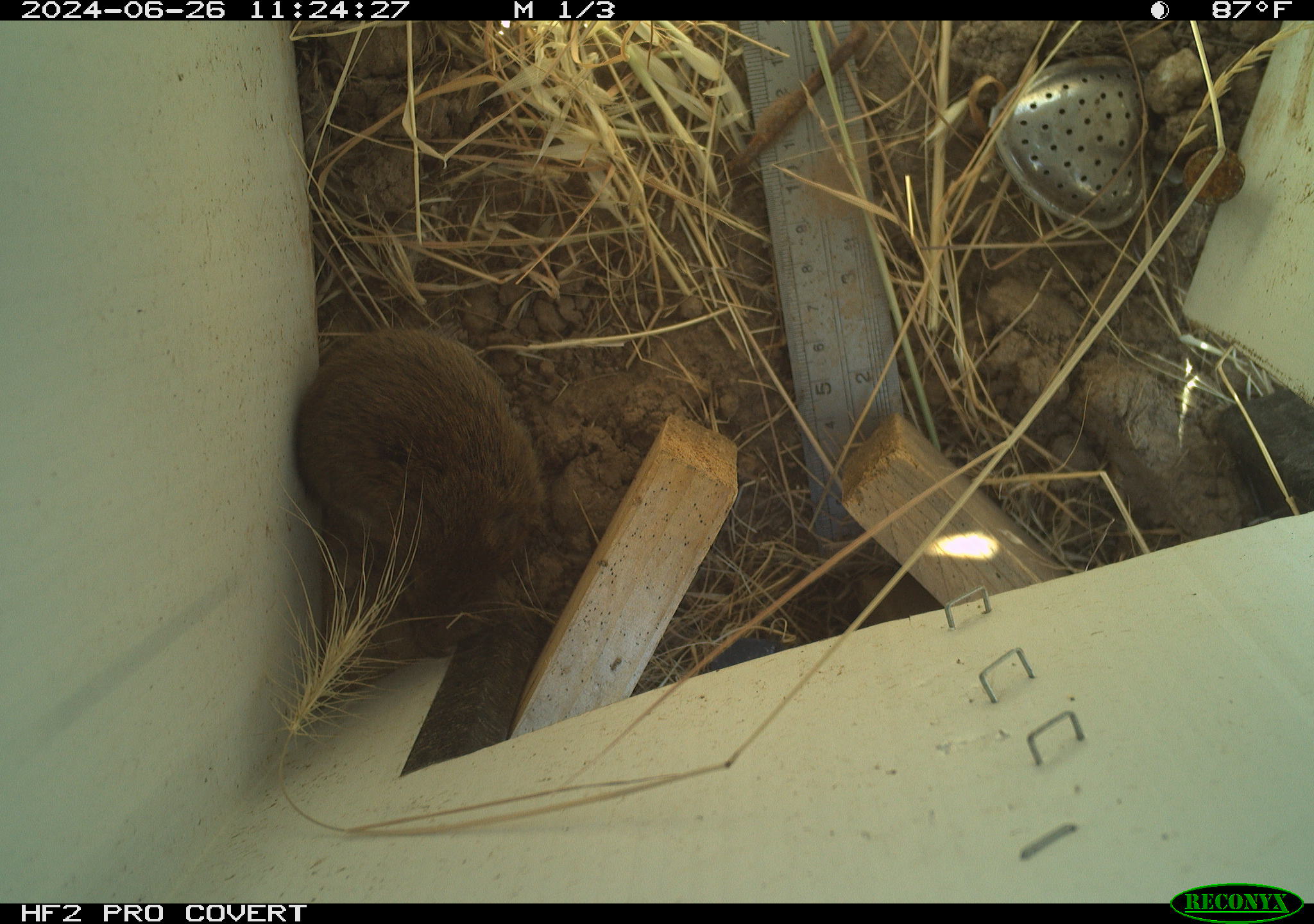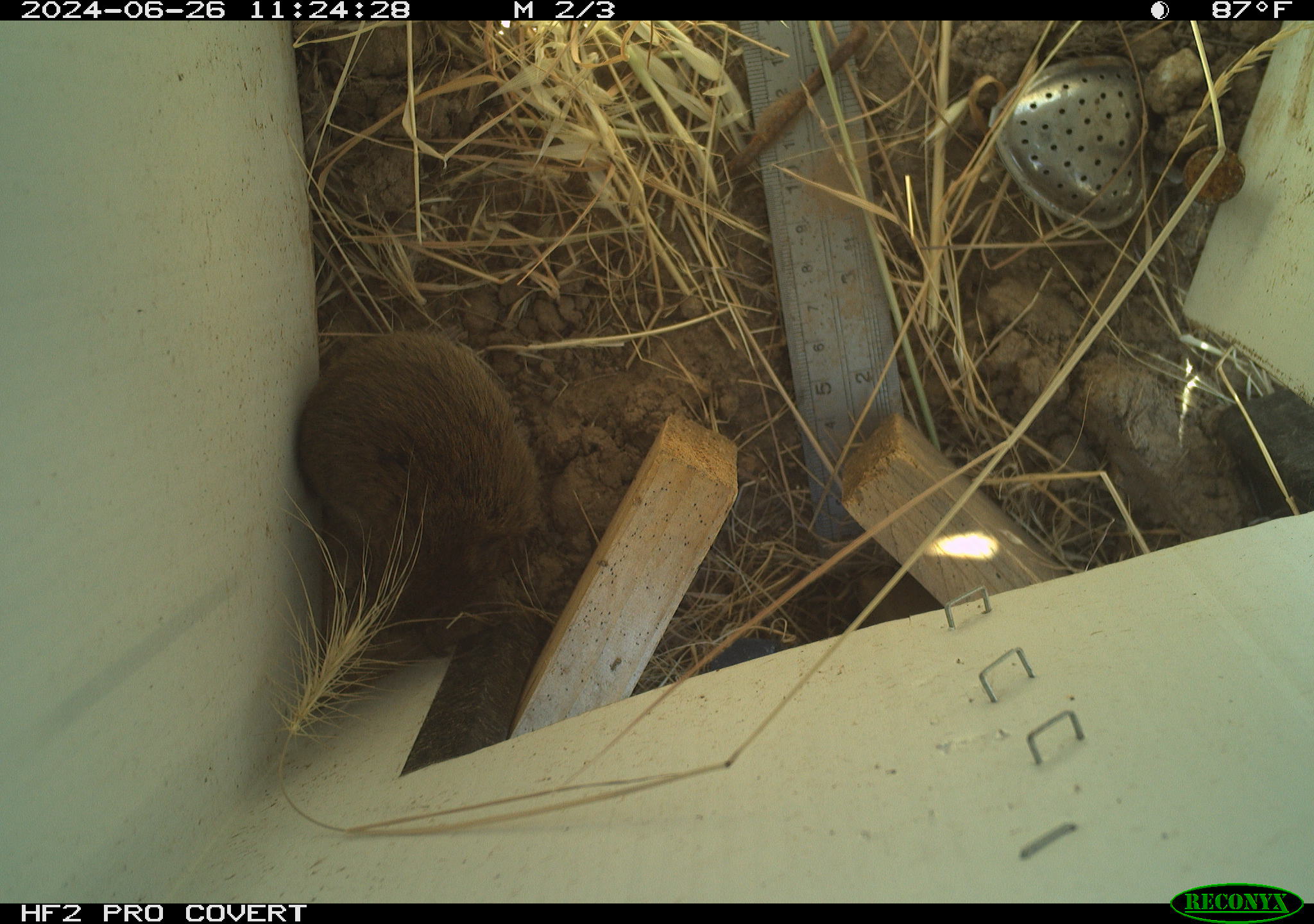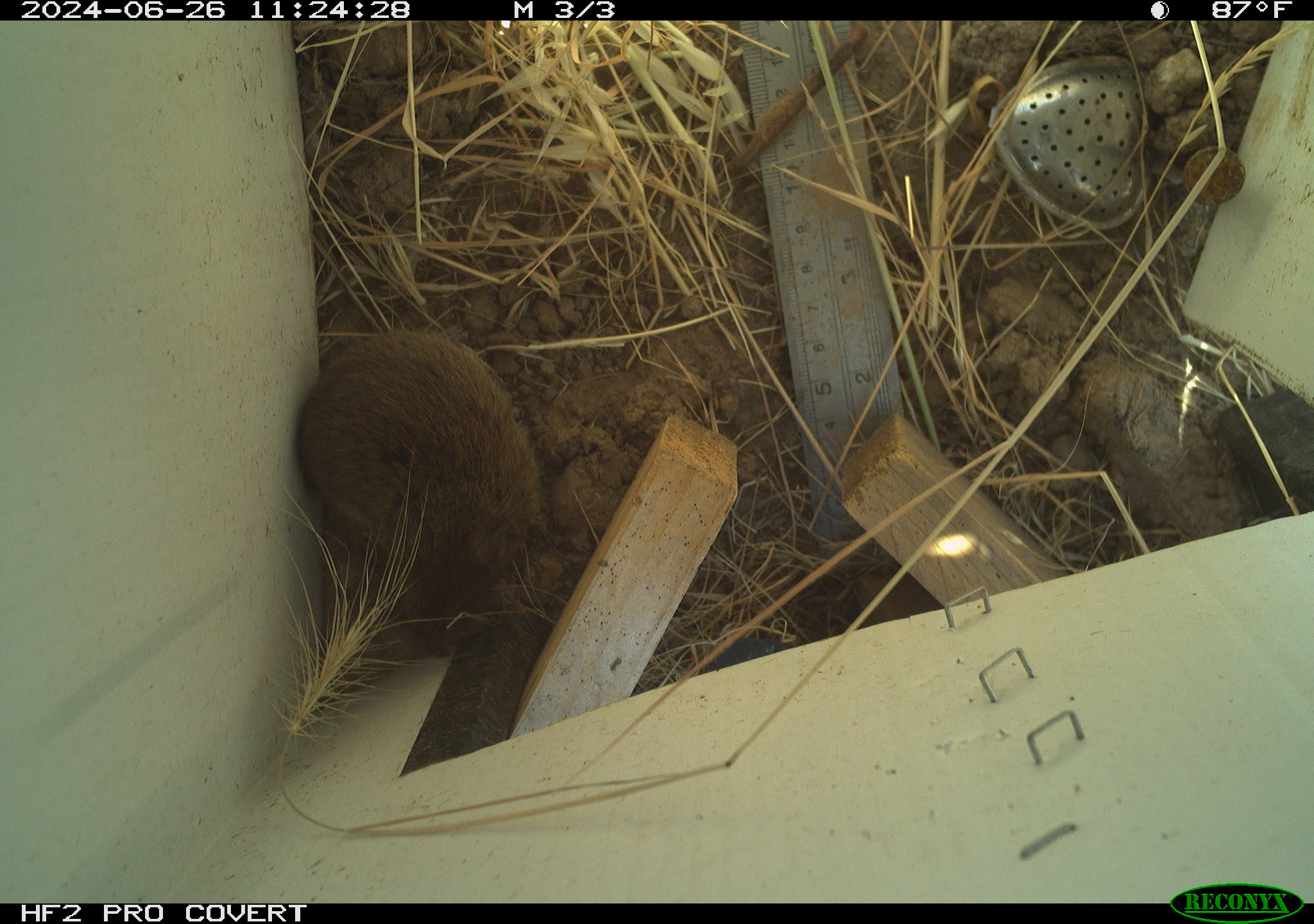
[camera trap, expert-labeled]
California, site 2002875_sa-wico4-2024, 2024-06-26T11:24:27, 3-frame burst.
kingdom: Animalia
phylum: Chordata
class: Mammalia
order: Rodentia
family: Cricetidae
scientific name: Arvicolinae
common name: voles, lemmings, and muskrats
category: arvicolinae subfamily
Arvicolinae subfamily (voles, lemmings, and muskrats) (Arvicolinae).